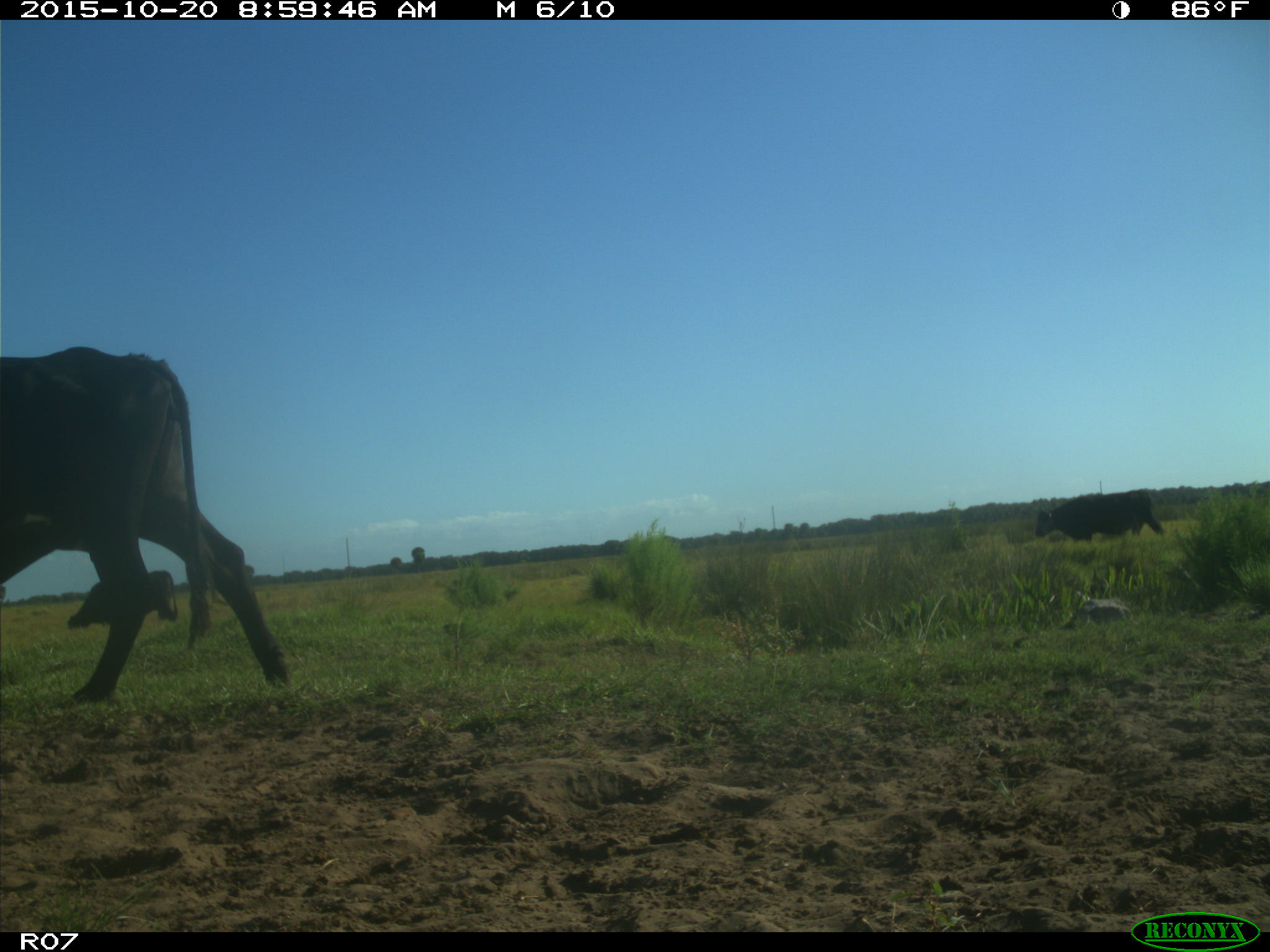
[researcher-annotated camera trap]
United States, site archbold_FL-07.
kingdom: Animalia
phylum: Chordata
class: Mammalia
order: Artiodactyla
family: Bovidae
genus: Bos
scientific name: Bos taurus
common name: domestic cow